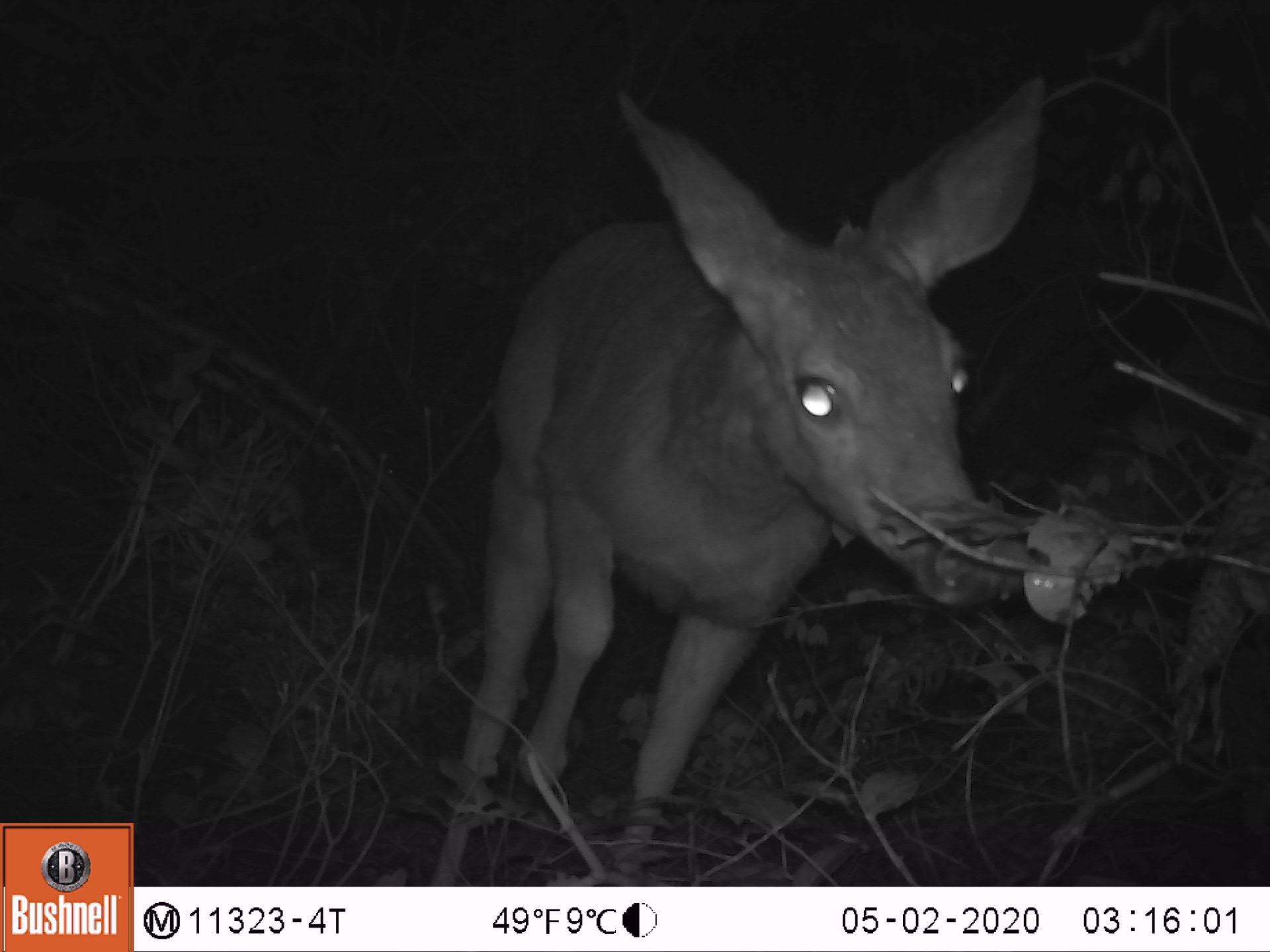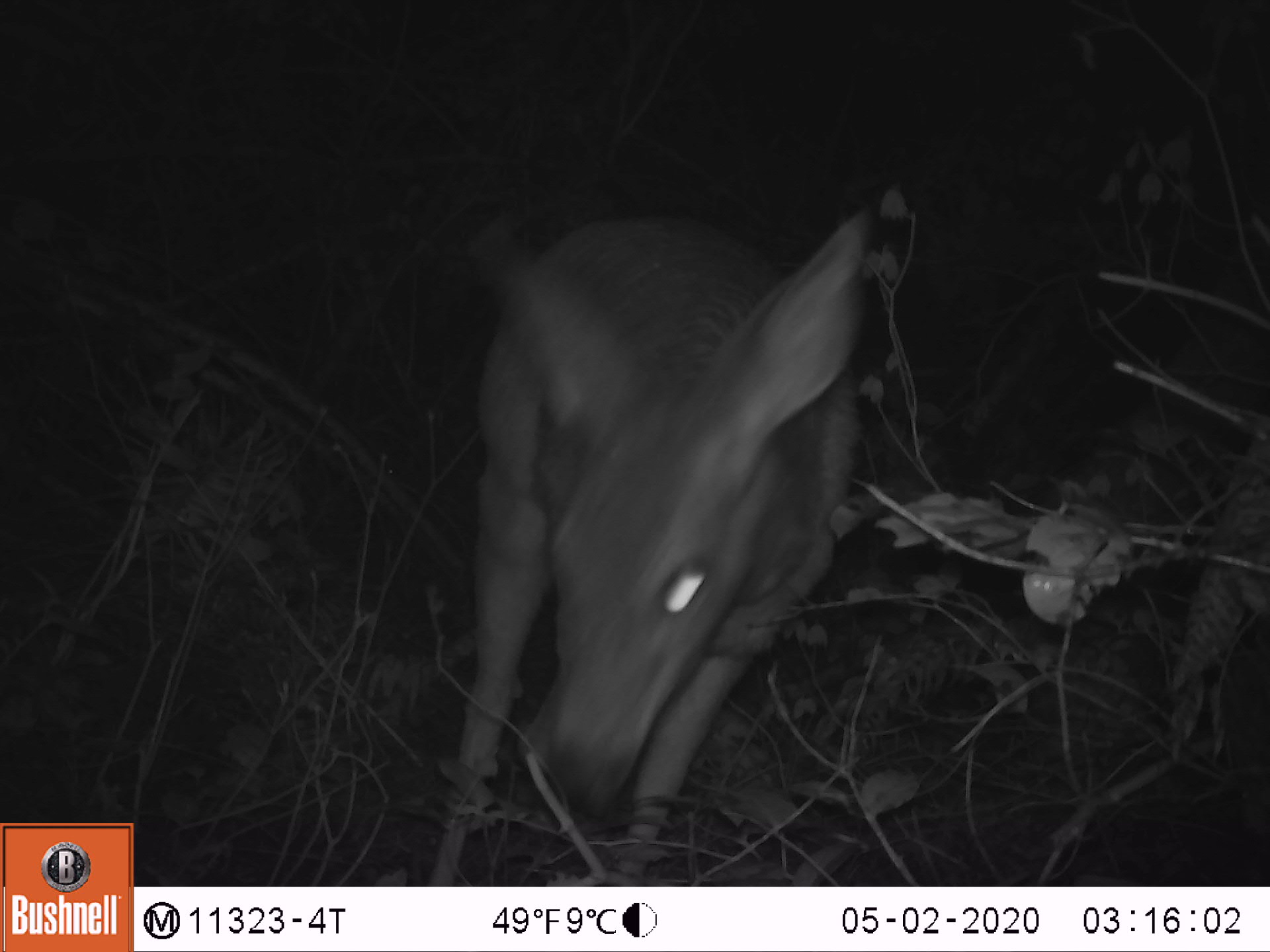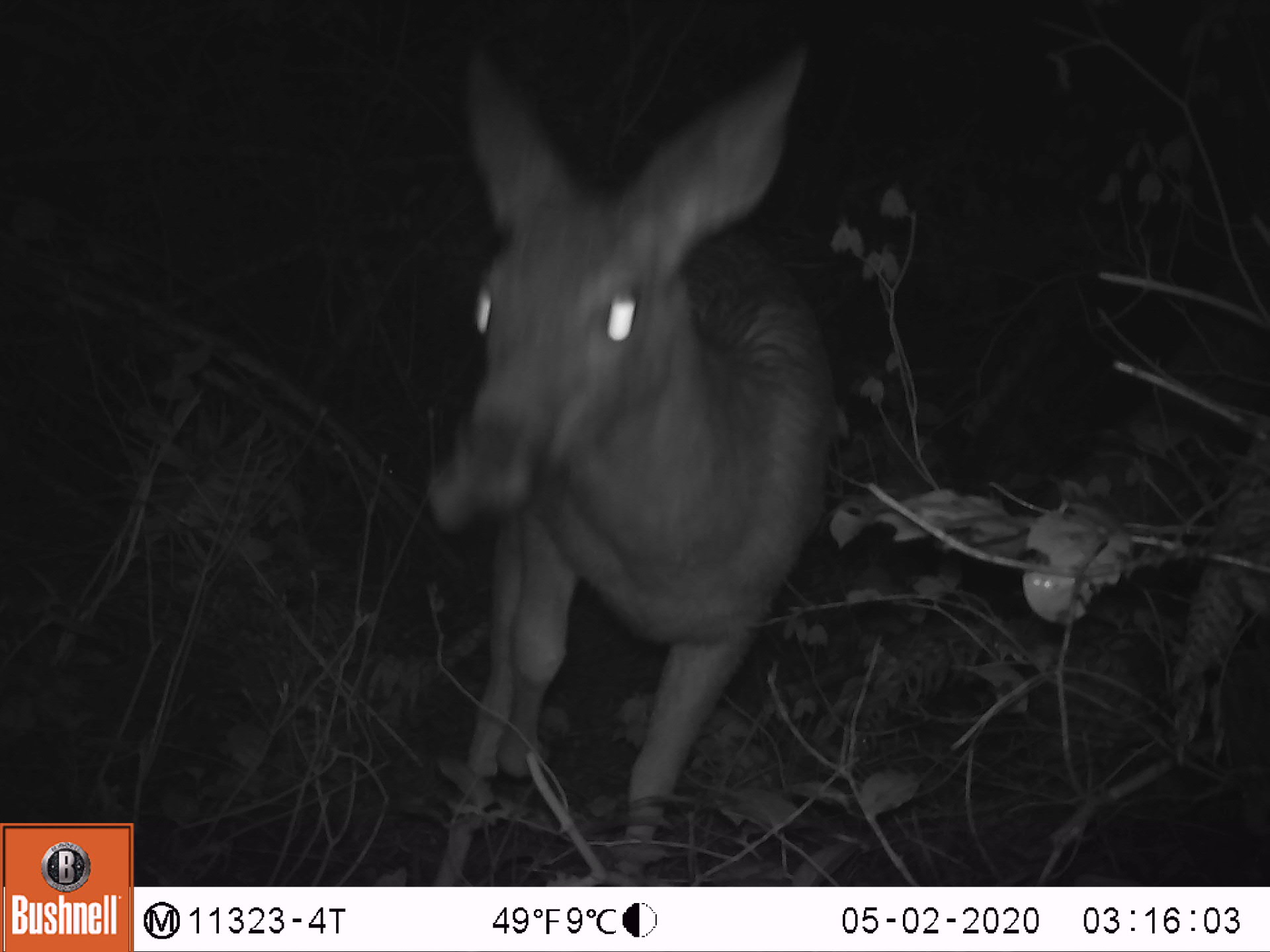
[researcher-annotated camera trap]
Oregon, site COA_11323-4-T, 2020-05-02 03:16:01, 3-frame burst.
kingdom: Animalia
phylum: Chordata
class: Mammalia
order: Artiodactyla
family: Cervidae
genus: Odocoileus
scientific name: Odocoileus hemionus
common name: black-tailed deer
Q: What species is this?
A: Black-tailed deer (Odocoileus hemionus).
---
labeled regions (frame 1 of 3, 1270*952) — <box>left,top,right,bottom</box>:
black-tailed deer: <box>419,53,1065,873</box>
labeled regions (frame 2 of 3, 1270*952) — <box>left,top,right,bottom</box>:
black-tailed deer: <box>419,192,882,864</box>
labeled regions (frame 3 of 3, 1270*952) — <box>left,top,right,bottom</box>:
black-tailed deer: <box>426,25,841,847</box>